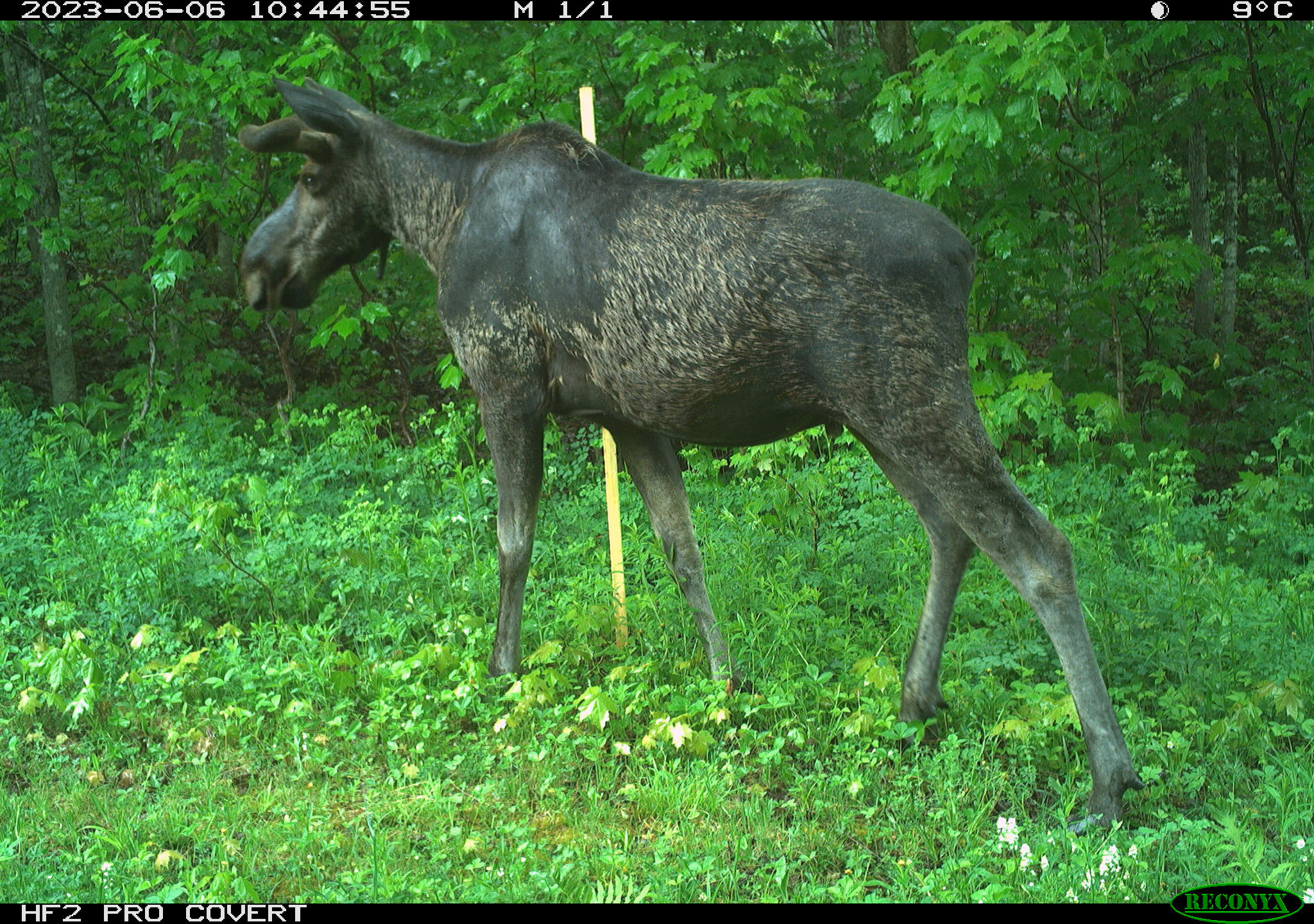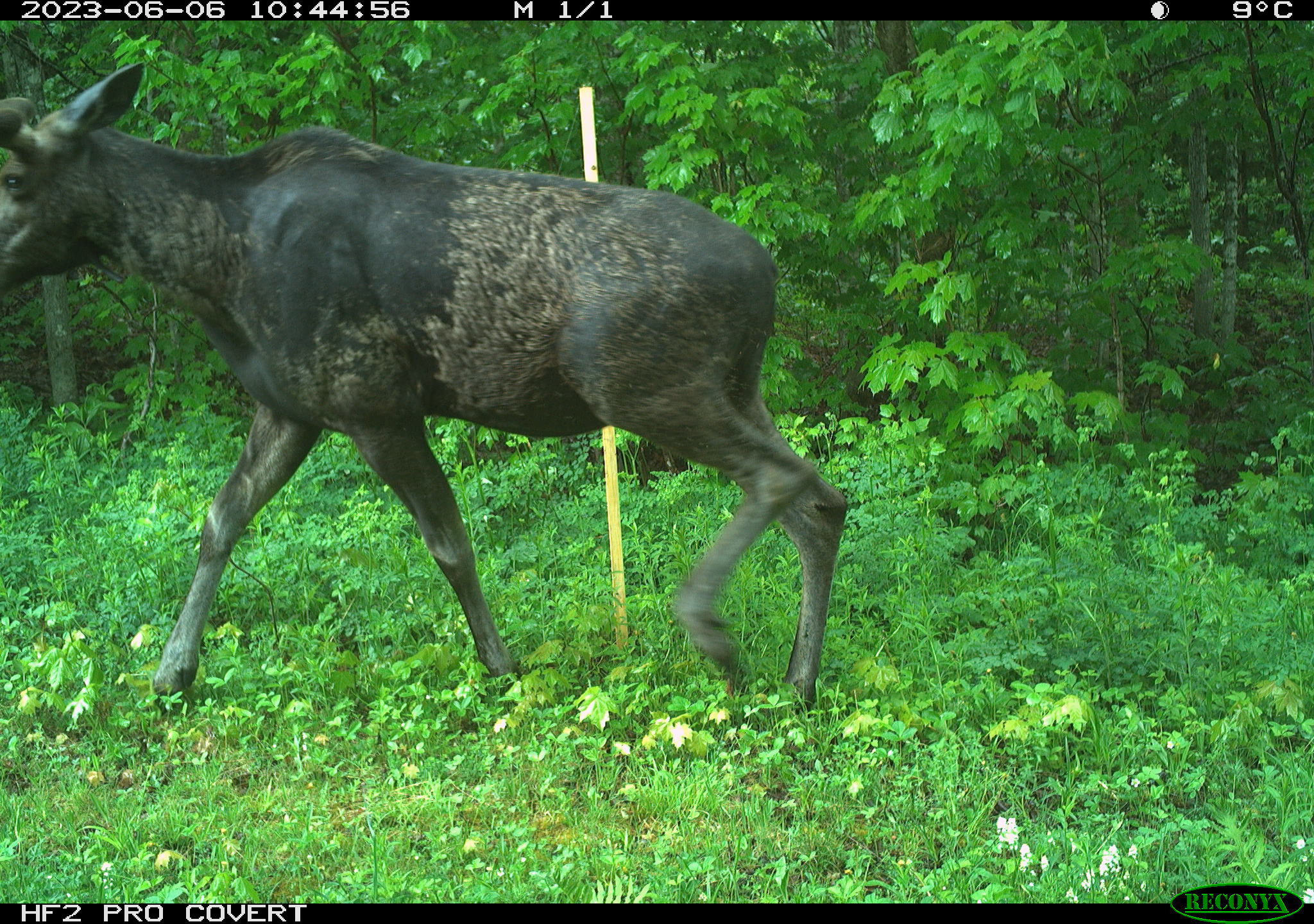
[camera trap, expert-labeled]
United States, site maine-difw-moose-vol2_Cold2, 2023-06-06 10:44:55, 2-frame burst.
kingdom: Animalia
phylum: Chordata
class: Mammalia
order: Artiodactyla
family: Cervidae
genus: Alces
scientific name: Alces alces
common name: moose